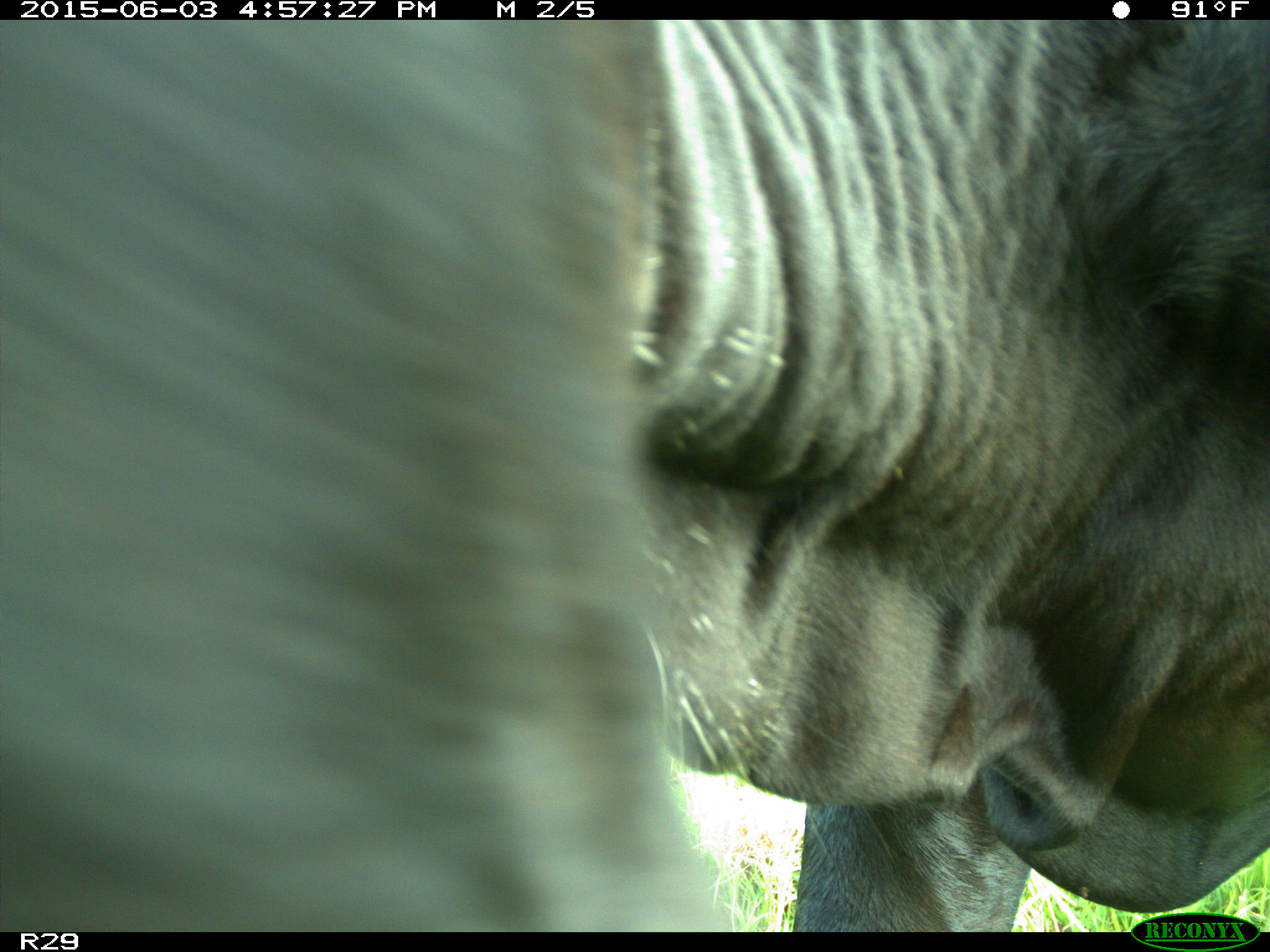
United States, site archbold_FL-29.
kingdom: Animalia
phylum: Chordata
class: Mammalia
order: Artiodactyla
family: Bovidae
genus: Bos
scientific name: Bos taurus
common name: domestic cow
Bos taurus (domestic cow).